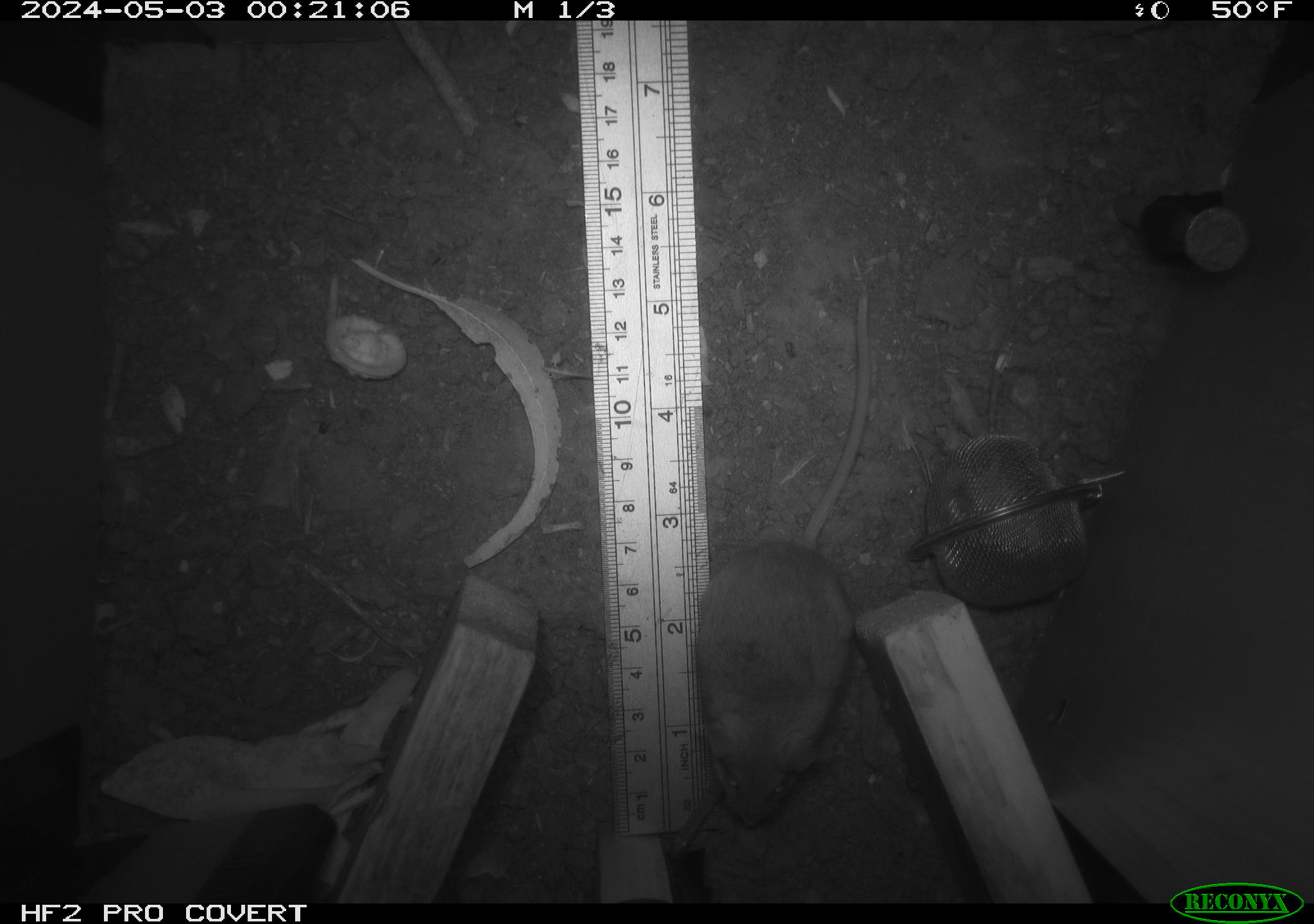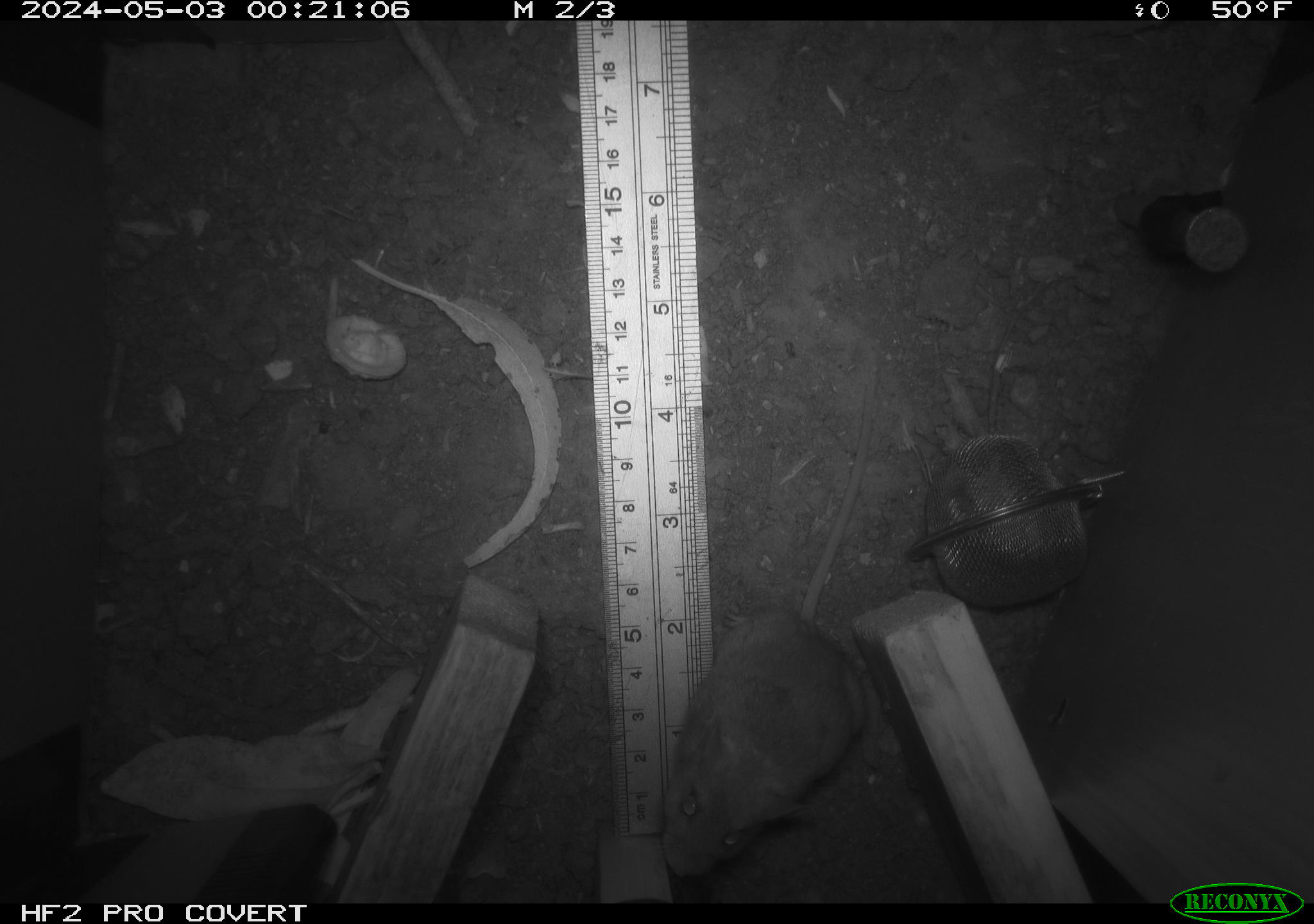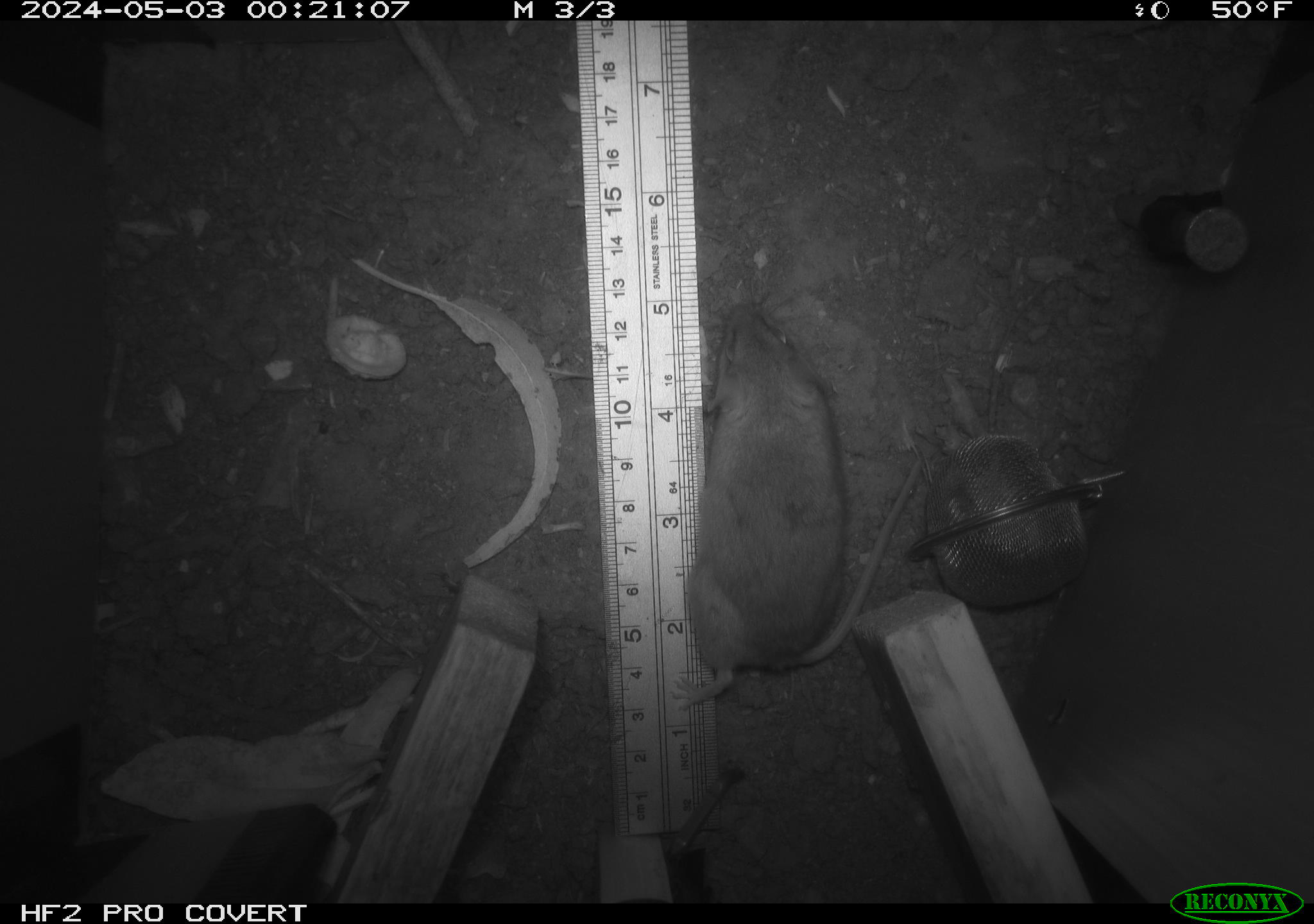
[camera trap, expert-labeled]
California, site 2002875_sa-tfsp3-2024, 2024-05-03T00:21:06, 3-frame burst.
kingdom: Animalia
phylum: Chordata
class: Mammalia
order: Rodentia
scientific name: Rodentia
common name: mouse species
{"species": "mouse species (Rodentia)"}